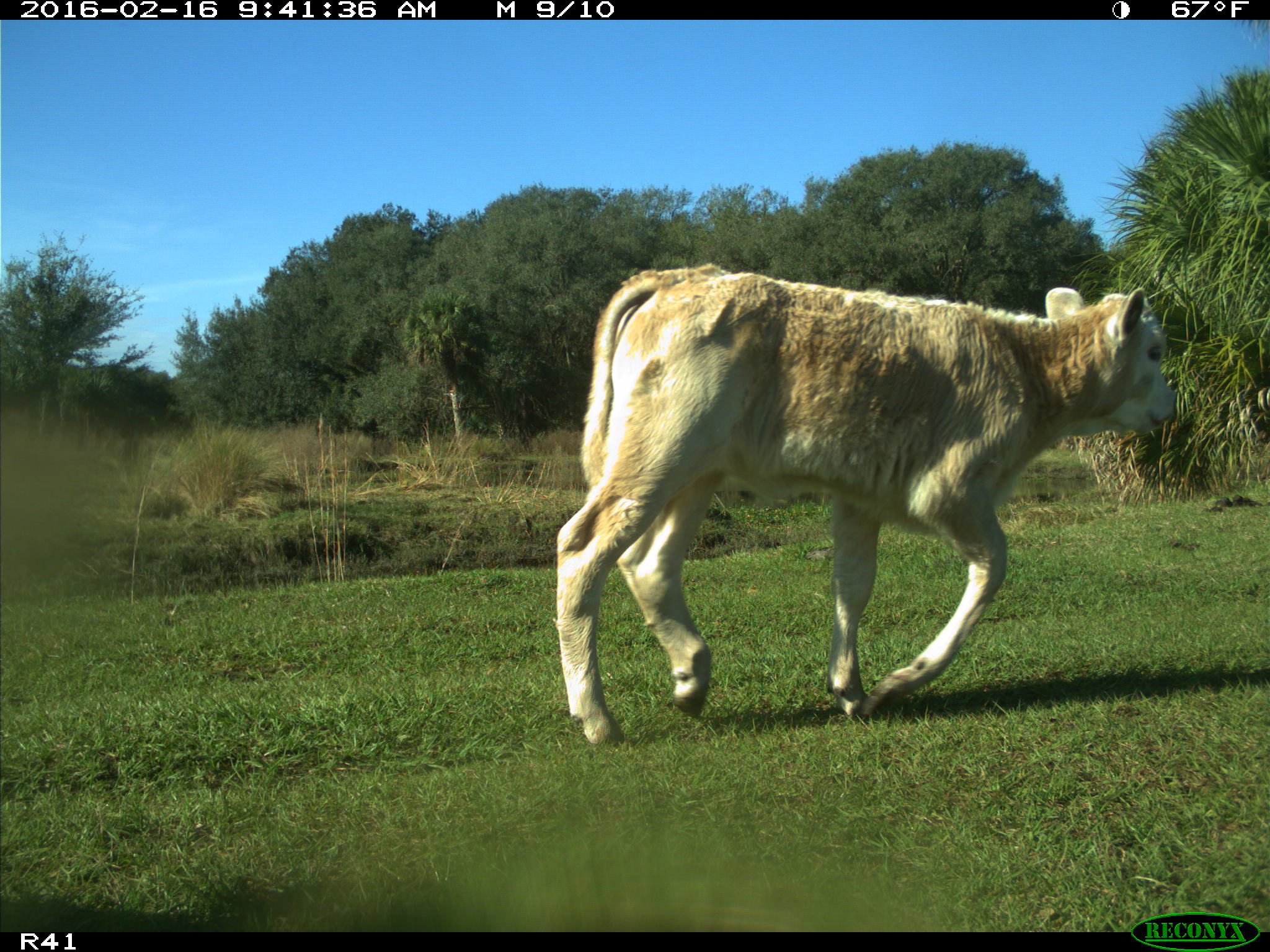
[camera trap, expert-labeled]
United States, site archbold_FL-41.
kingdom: Animalia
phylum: Chordata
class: Mammalia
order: Artiodactyla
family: Bovidae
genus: Bos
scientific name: Bos taurus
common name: domestic cow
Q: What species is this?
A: Bos taurus (domestic cow).